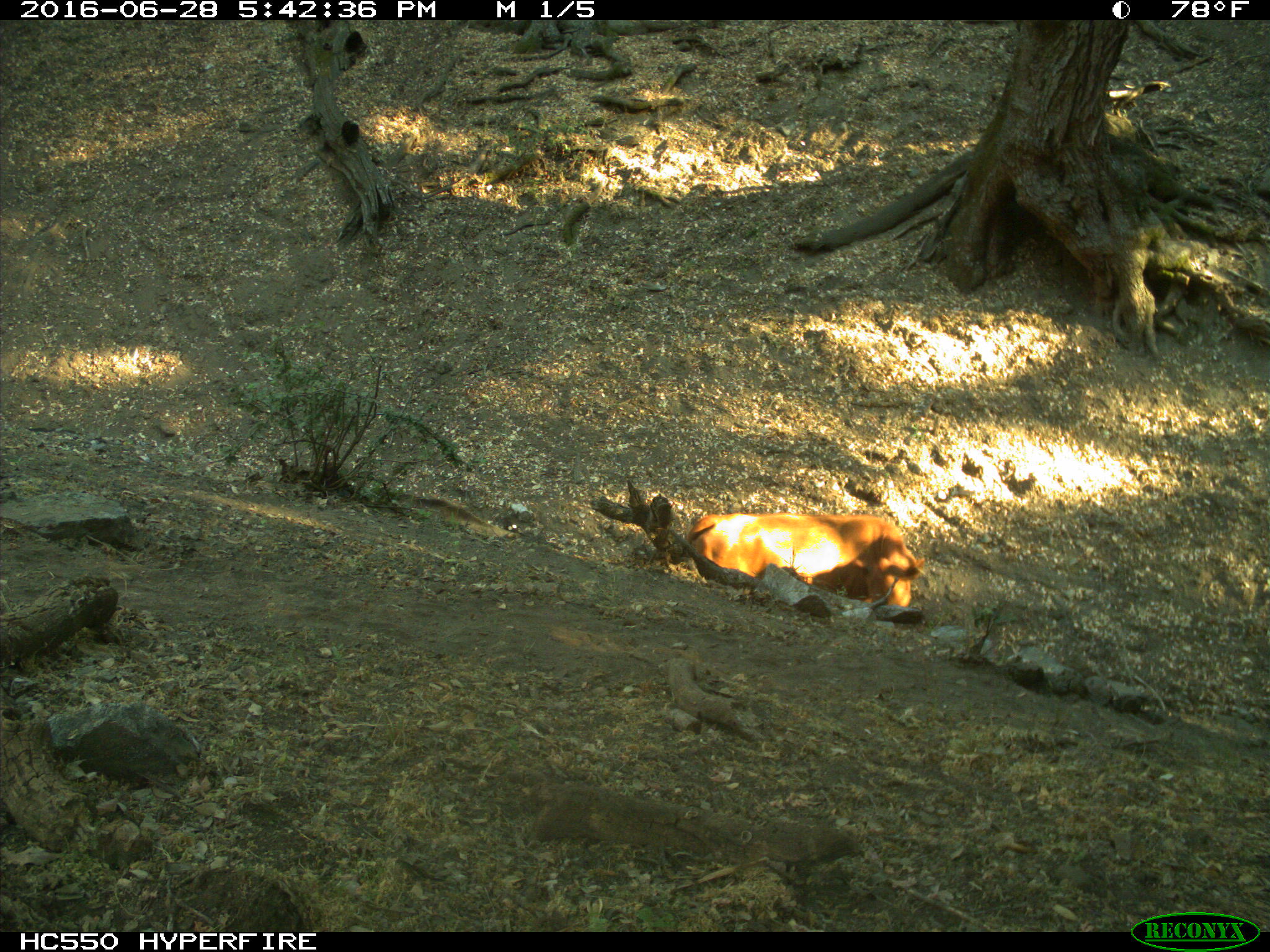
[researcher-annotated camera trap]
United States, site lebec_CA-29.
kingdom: Animalia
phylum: Chordata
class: Mammalia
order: Artiodactyla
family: Bovidae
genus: Bos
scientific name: Bos taurus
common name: domestic cow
Bos taurus (domestic cow).